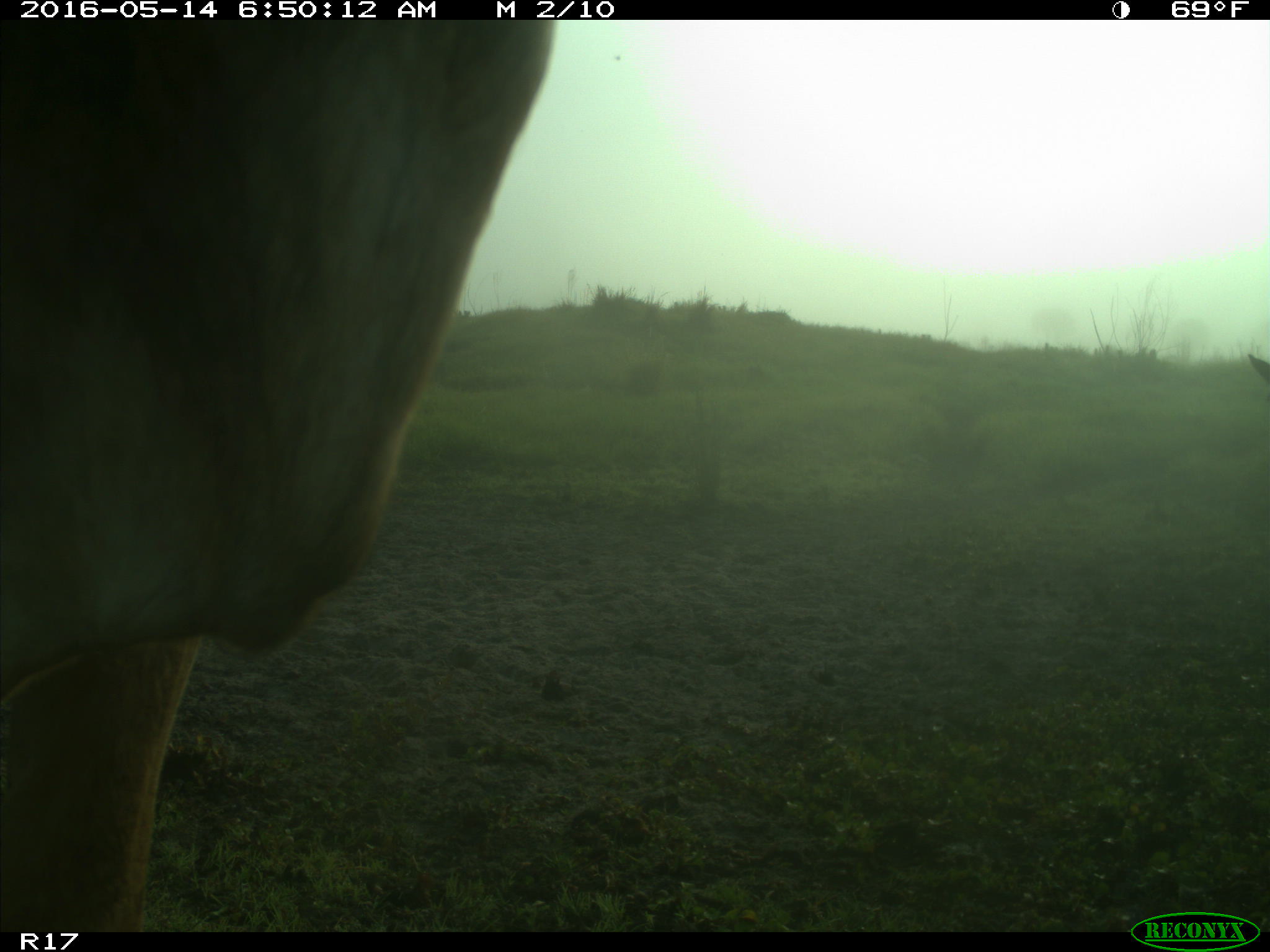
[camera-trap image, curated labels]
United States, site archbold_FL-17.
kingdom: Animalia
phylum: Chordata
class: Mammalia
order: Artiodactyla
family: Bovidae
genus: Bos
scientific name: Bos taurus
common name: domestic cow